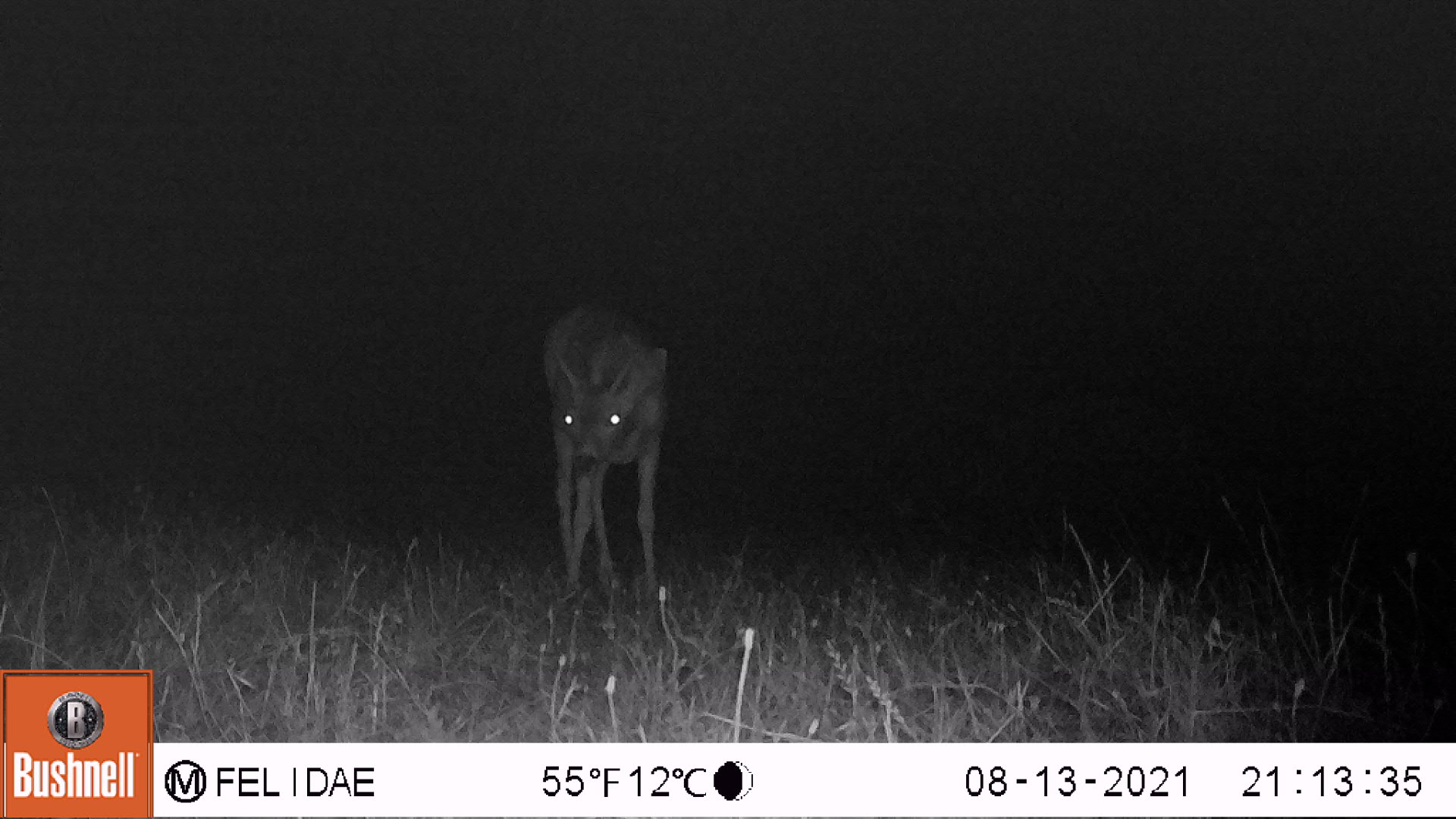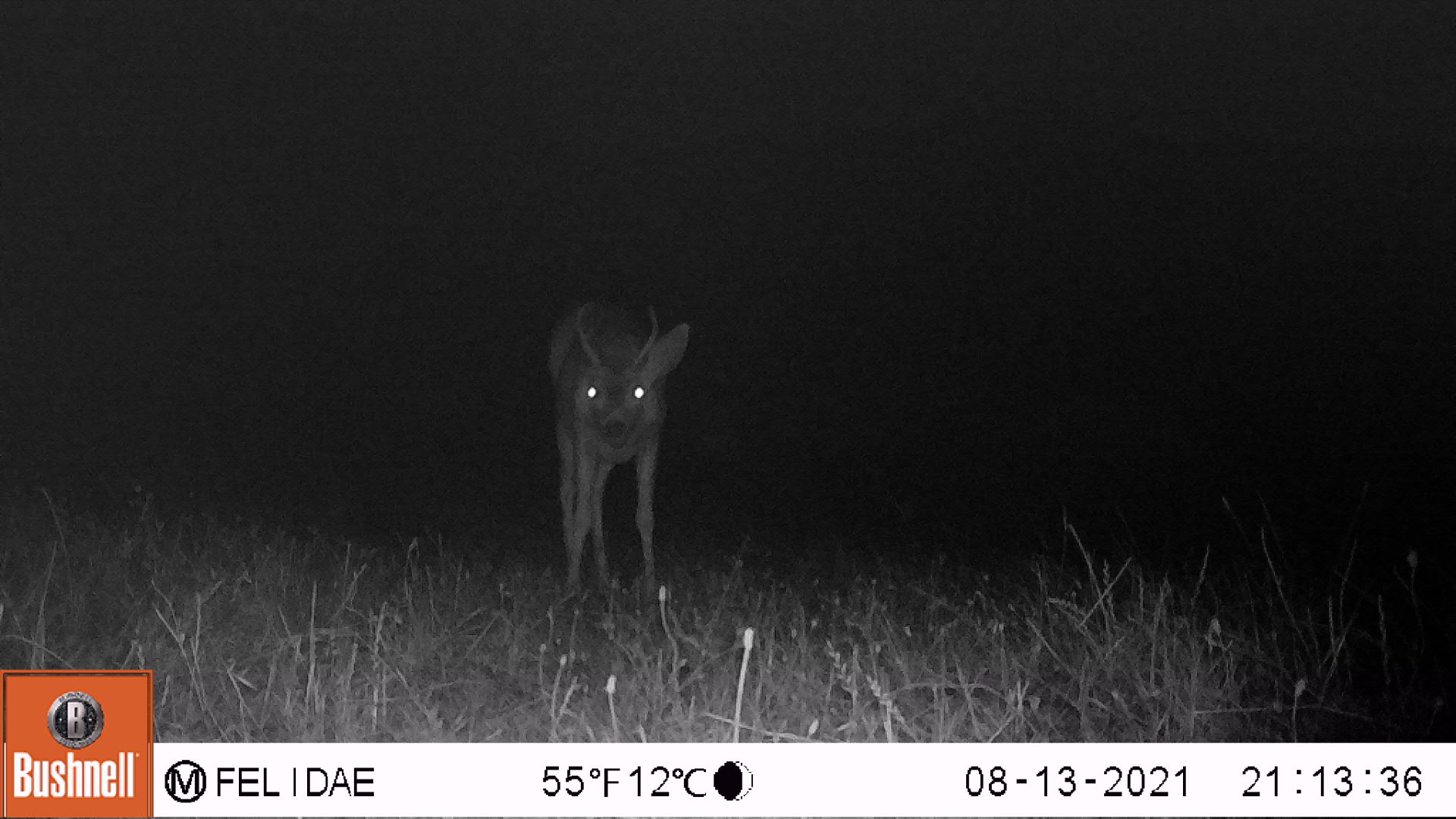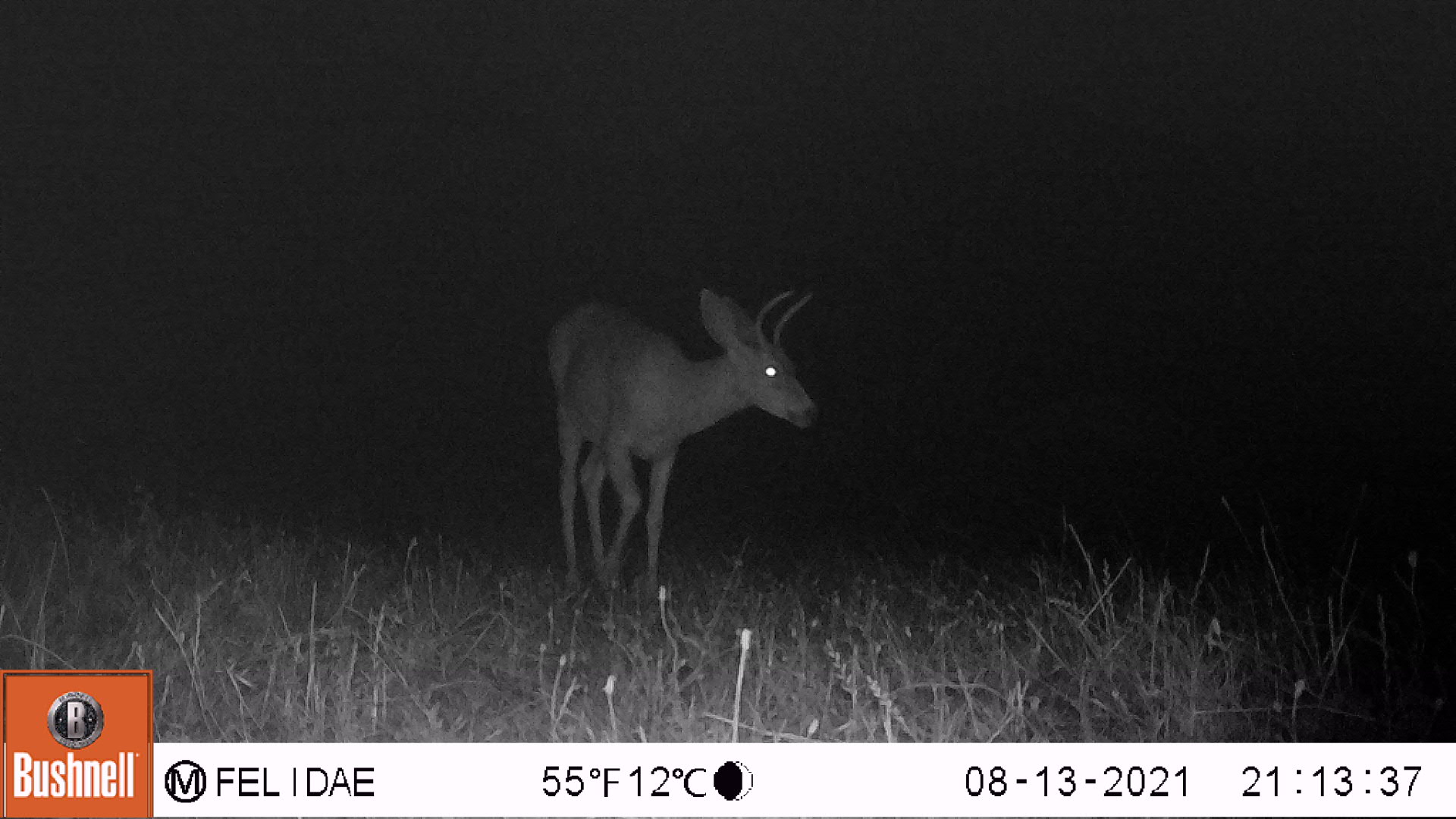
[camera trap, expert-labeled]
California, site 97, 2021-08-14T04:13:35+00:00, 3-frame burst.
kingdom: Animalia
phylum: Chordata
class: Mammalia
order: Artiodactyla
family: Cervidae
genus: Odocoileus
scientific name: Odocoileus hemionus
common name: mule deer